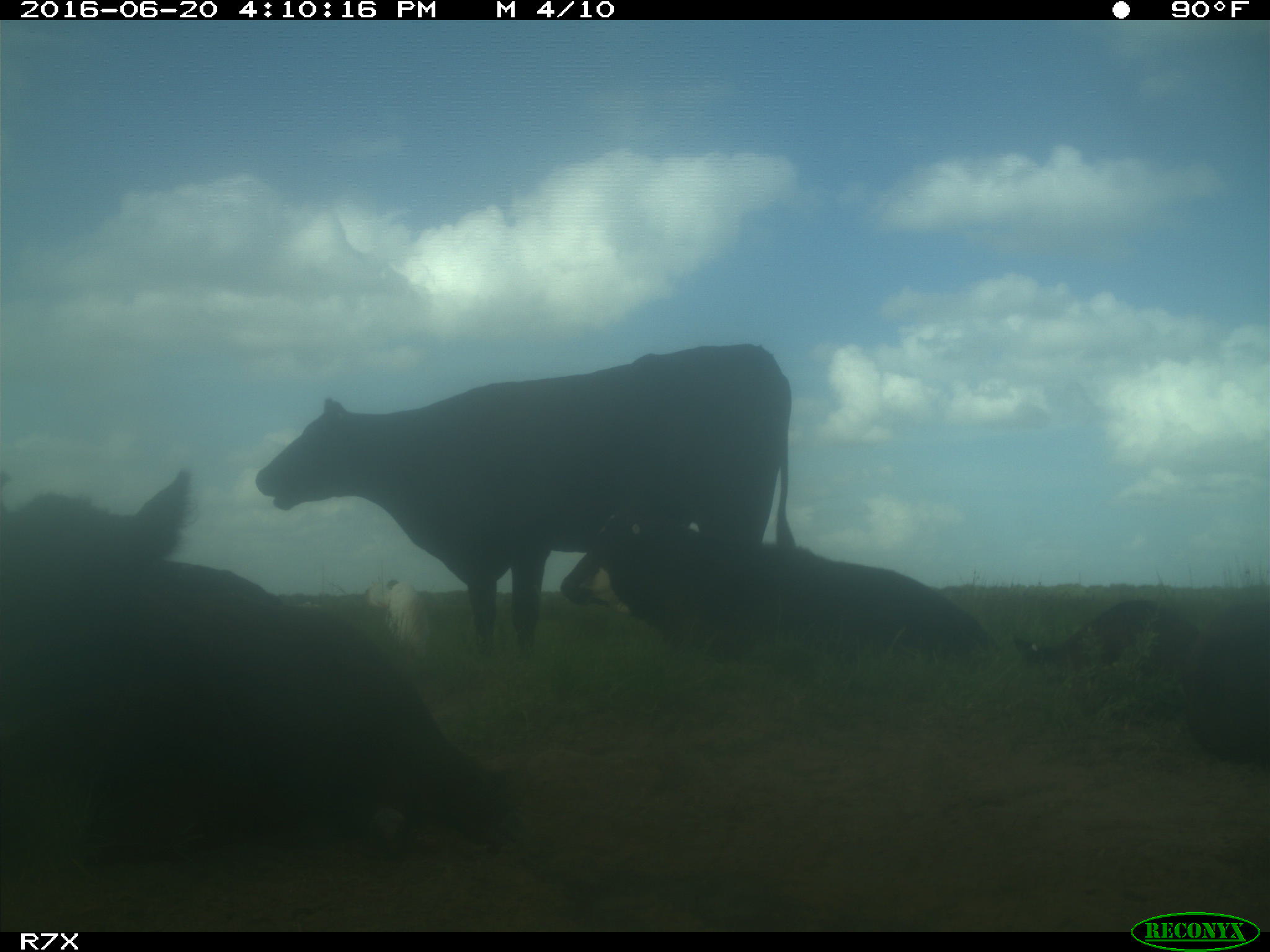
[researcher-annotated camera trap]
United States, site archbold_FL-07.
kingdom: Animalia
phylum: Chordata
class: Mammalia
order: Artiodactyla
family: Bovidae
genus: Bos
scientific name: Bos taurus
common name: domestic cow